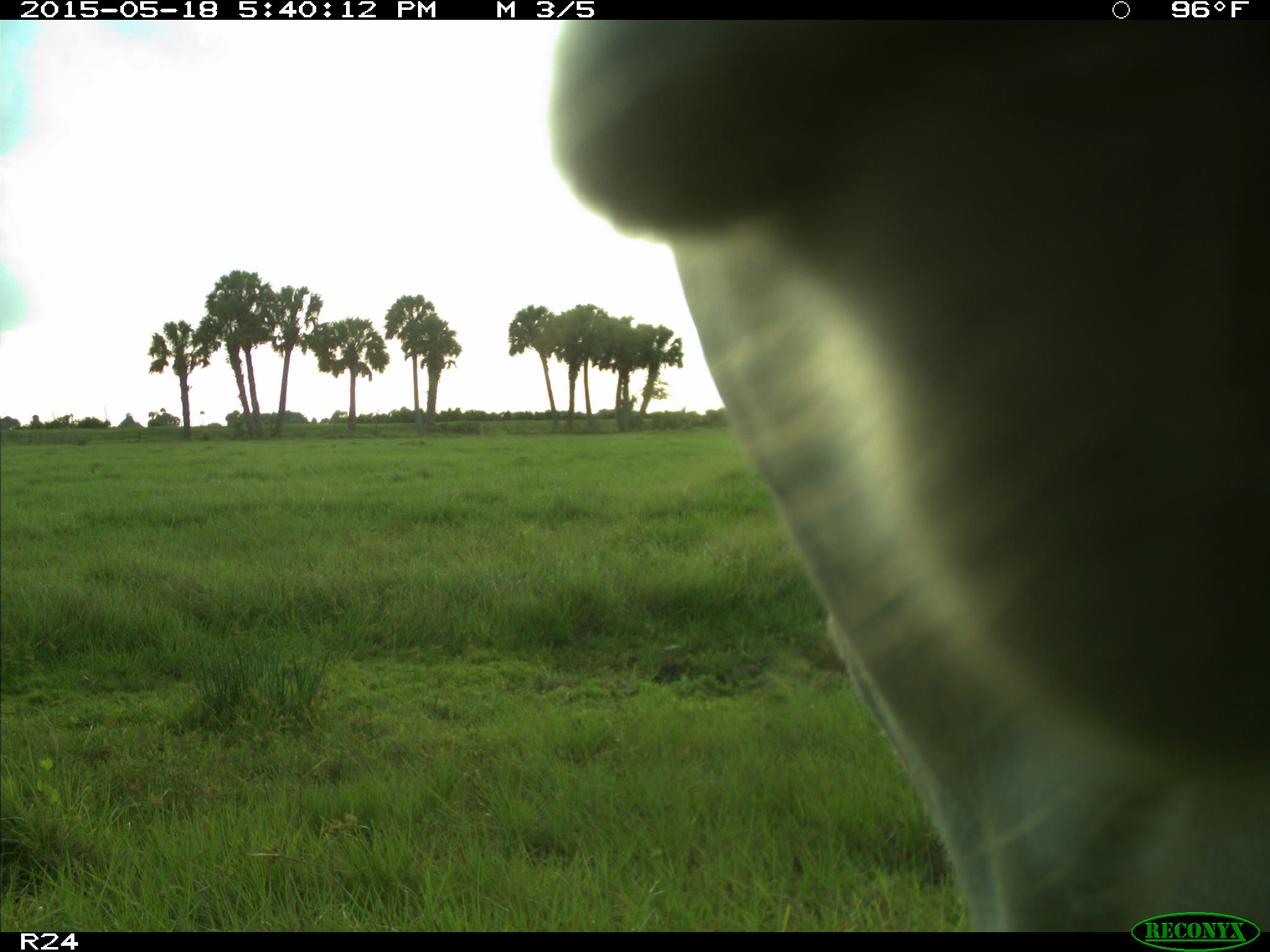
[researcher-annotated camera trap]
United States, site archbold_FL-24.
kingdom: Animalia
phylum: Chordata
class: Mammalia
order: Artiodactyla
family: Bovidae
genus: Bos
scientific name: Bos taurus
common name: domestic cow